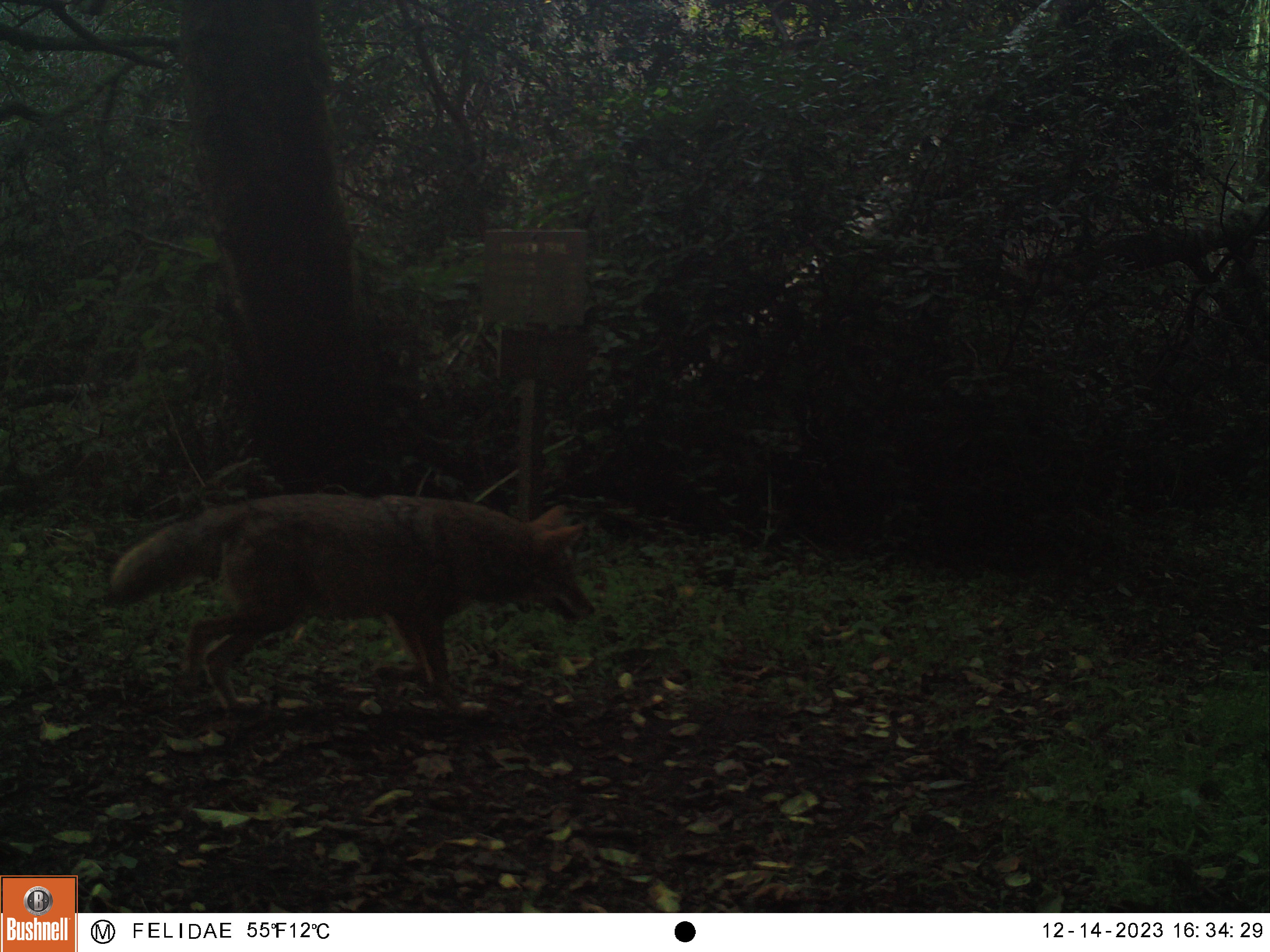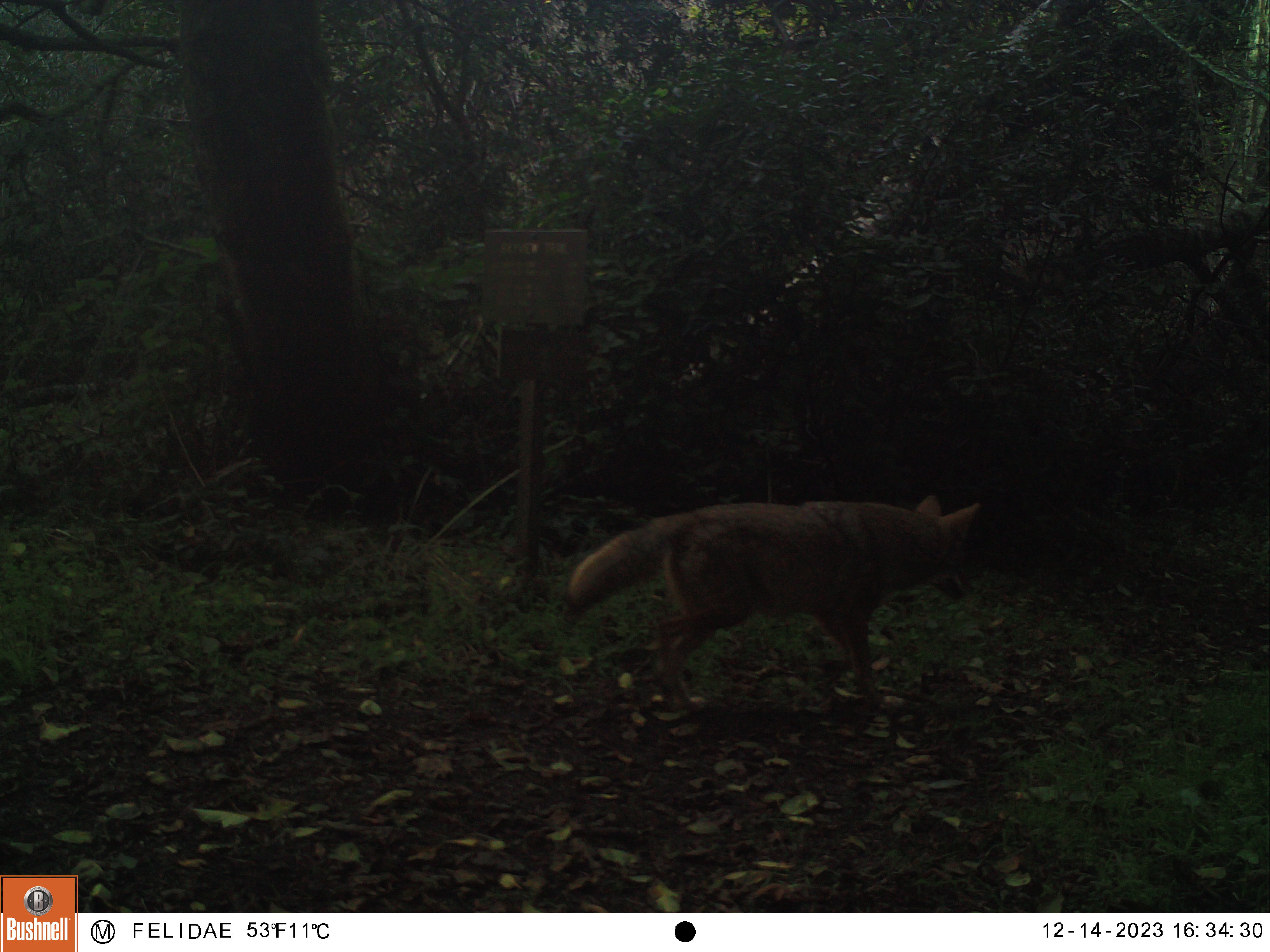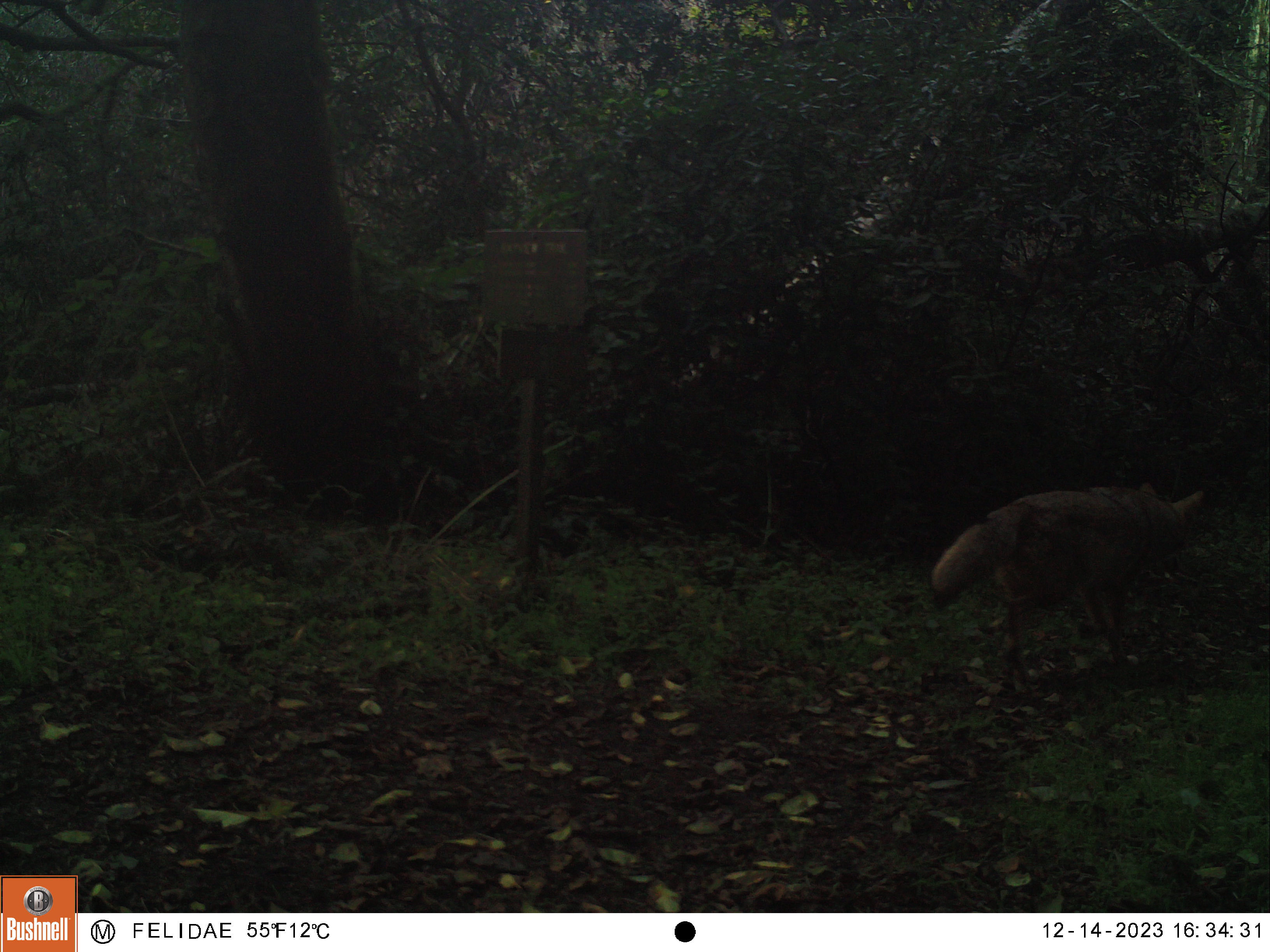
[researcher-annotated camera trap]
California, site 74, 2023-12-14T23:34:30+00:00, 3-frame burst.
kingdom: Animalia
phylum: Chordata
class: Mammalia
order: Carnivora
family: Canidae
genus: Canis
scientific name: Canis latrans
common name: coyote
Coyote (Canis latrans).